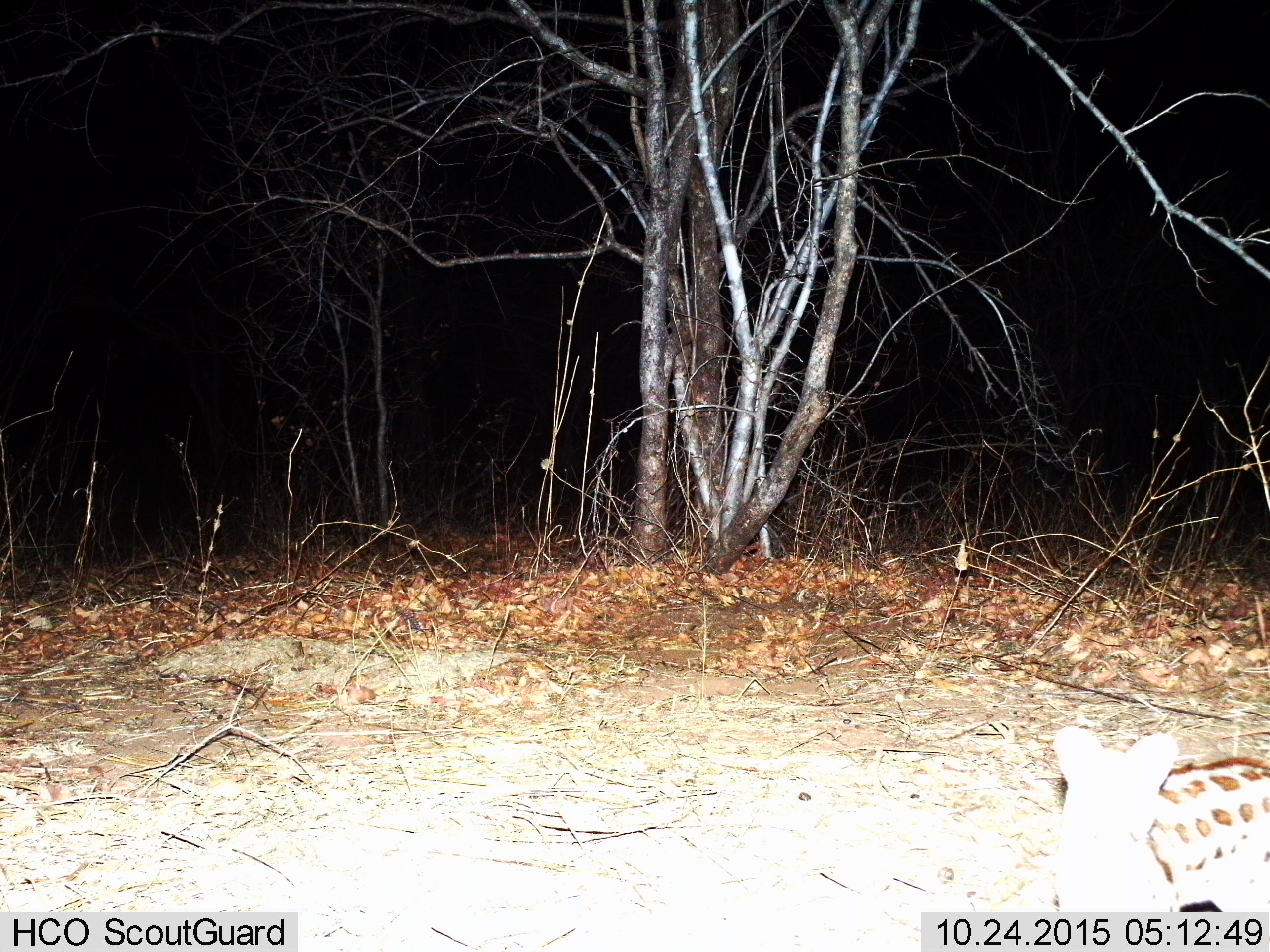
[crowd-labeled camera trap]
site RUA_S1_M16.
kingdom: Animalia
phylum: Chordata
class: Mammalia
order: Carnivora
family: Viverridae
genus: Genetta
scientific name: Genetta genetta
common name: small-spotted genet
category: genetcommonsmallspotted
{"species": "genetcommonsmallspotted (small-spotted genet) (Genetta genetta)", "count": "1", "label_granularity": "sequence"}